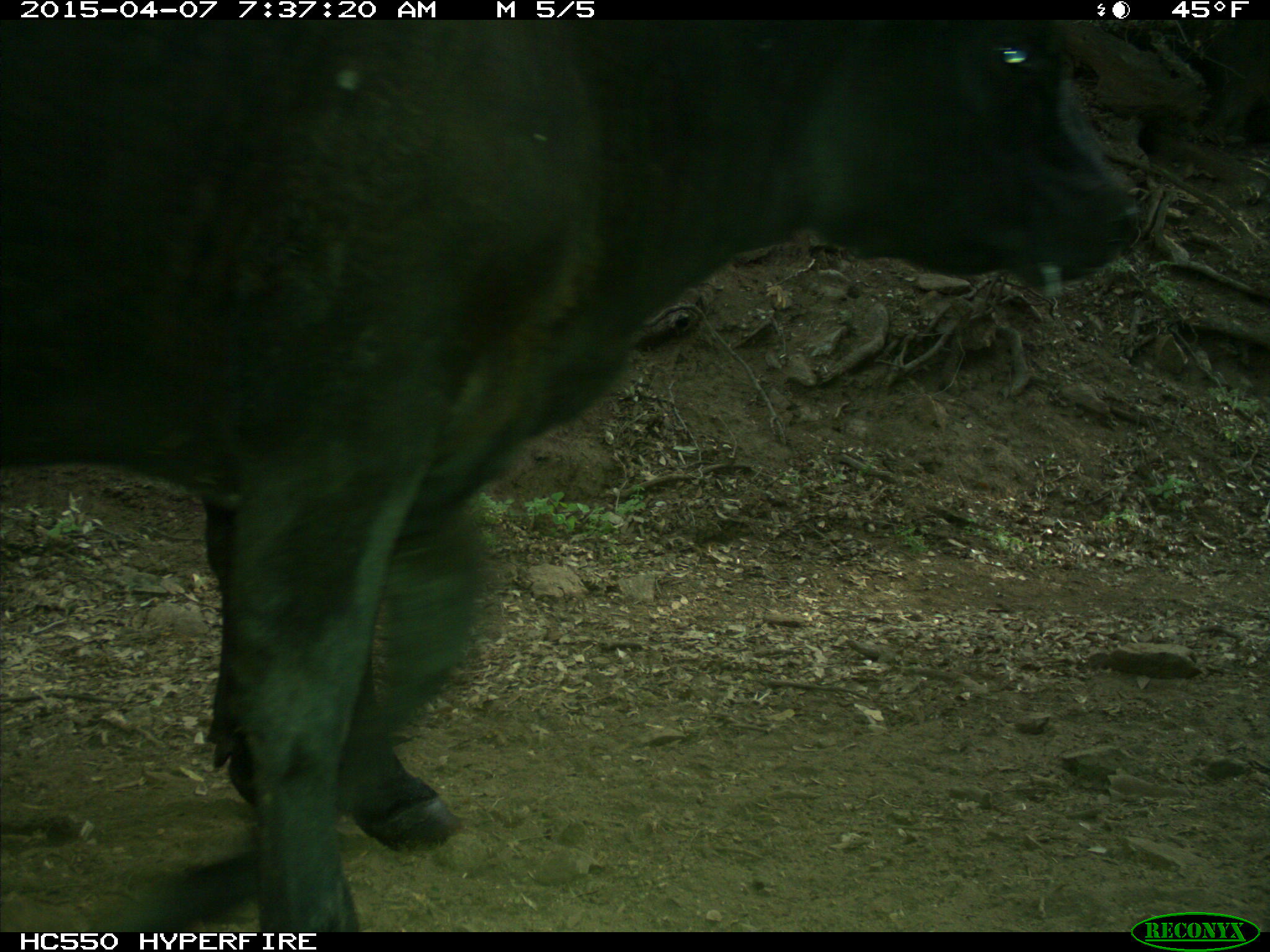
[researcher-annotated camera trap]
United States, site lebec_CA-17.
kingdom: Animalia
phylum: Chordata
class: Mammalia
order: Artiodactyla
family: Bovidae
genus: Bos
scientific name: Bos taurus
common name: domestic cow